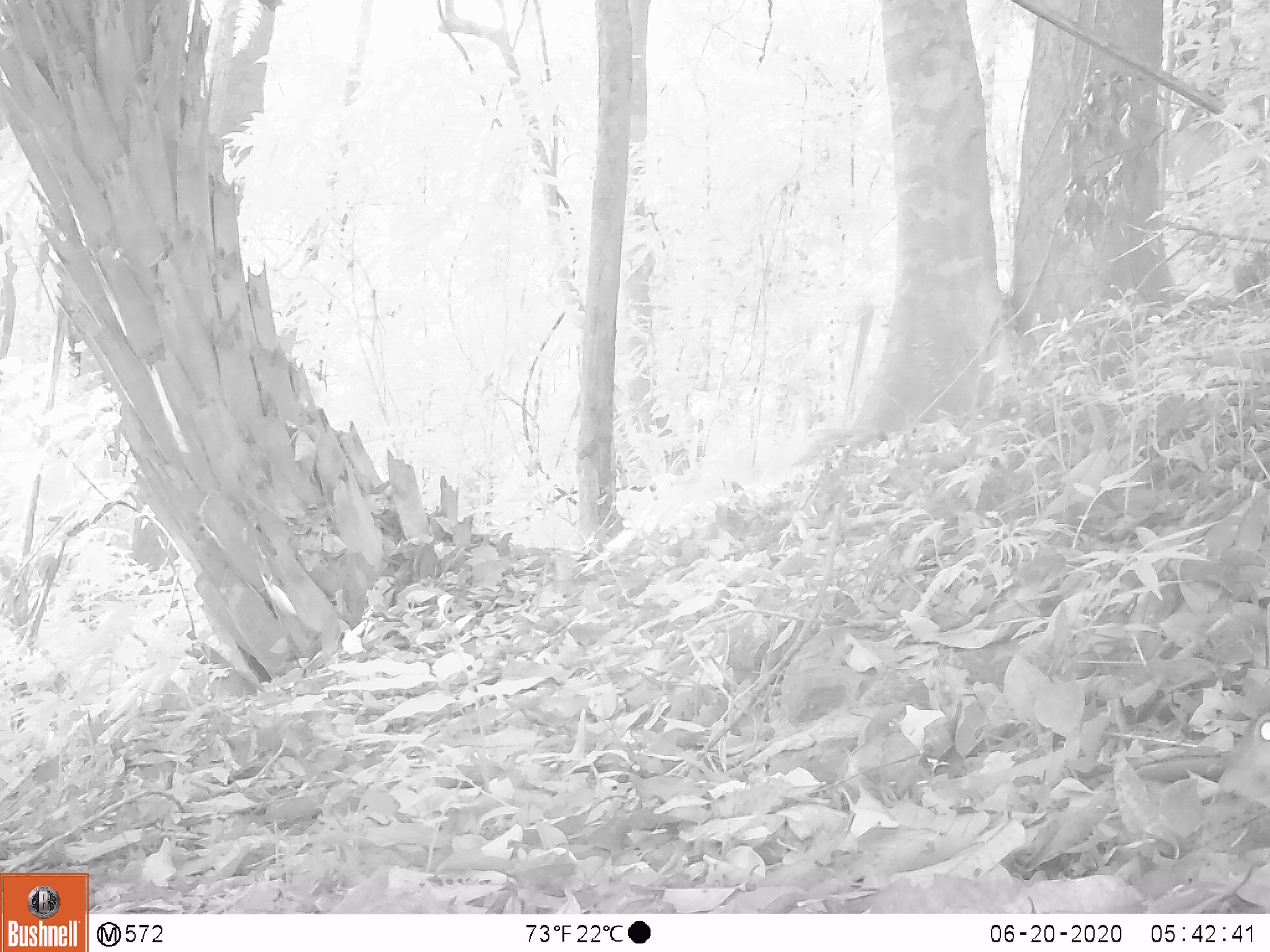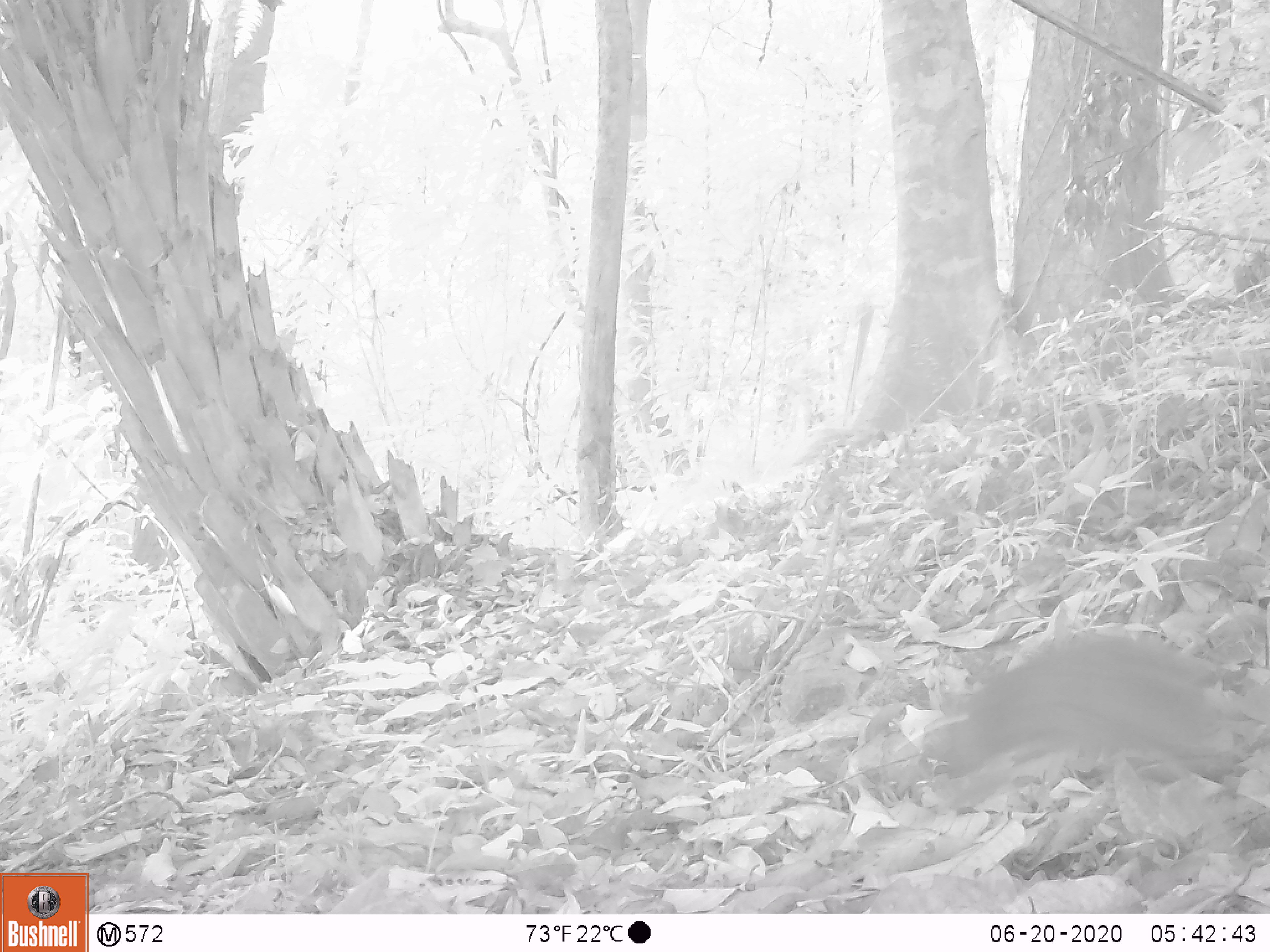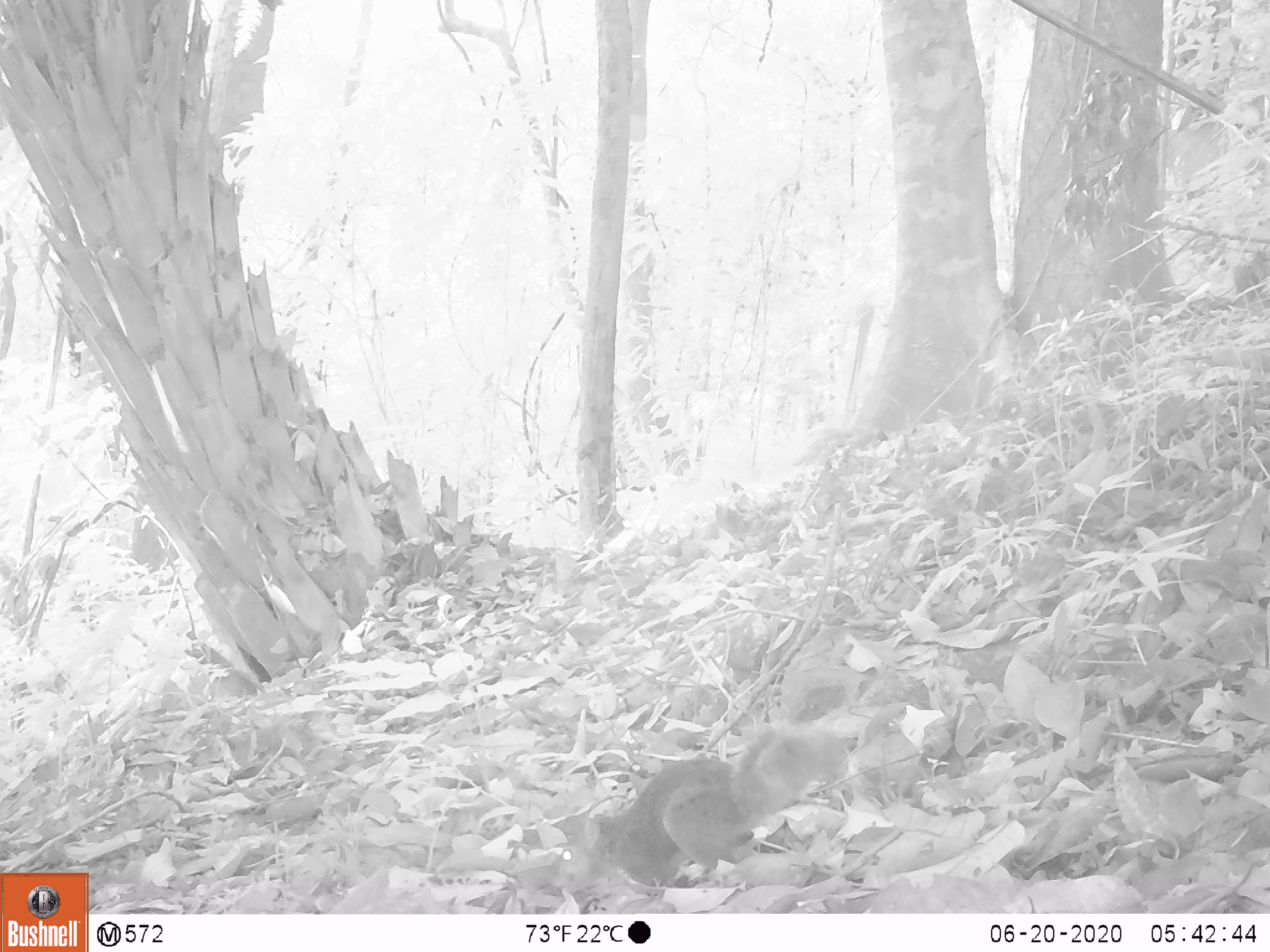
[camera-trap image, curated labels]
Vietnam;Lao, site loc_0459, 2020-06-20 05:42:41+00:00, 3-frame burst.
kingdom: Animalia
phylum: Chordata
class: Mammalia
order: Rodentia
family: Sciuridae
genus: Dremomys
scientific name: Dremomys rufigenis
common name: red-cheeked squirrel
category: red cheeked squirrel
Red cheeked squirrel (red-cheeked squirrel) (Dremomys rufigenis). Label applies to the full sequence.